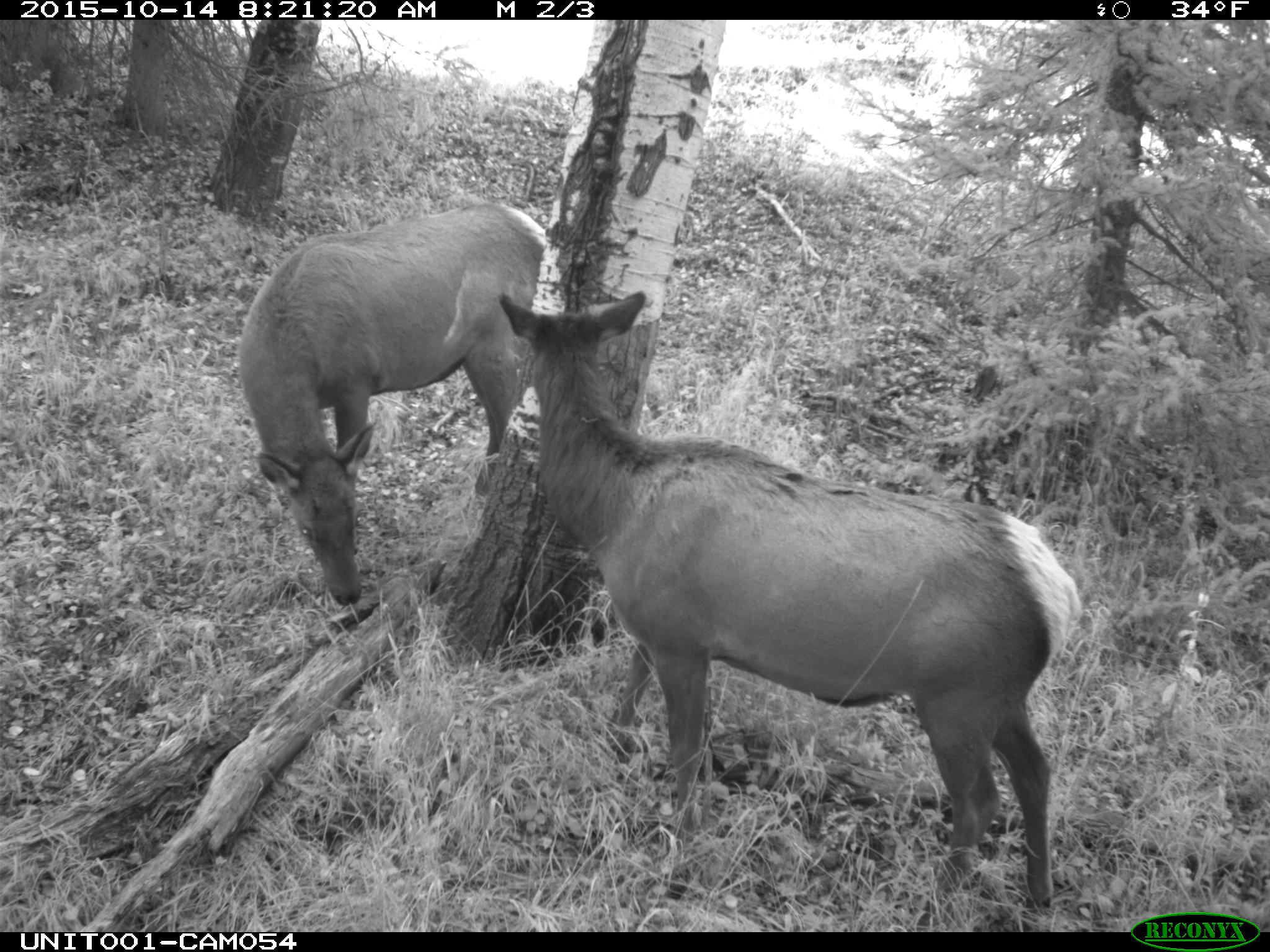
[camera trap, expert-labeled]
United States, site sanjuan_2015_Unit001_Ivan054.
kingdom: Animalia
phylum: Chordata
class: Mammalia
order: Artiodactyla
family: Cervidae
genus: Cervus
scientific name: Cervus elaphus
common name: red deer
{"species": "Cervus elaphus (red deer)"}